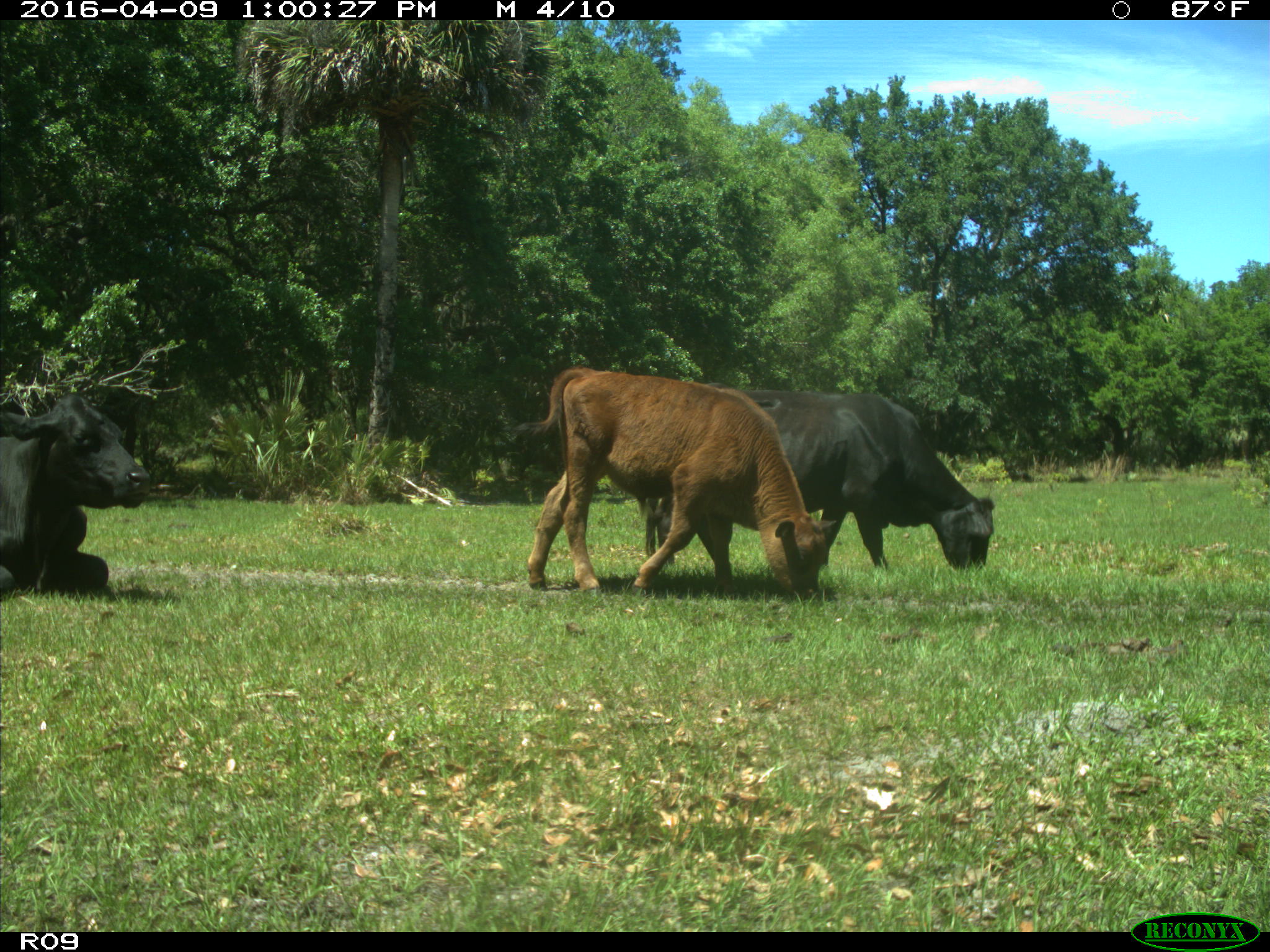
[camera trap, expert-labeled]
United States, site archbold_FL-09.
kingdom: Animalia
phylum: Chordata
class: Mammalia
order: Artiodactyla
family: Bovidae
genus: Bos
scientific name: Bos taurus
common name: domestic cow